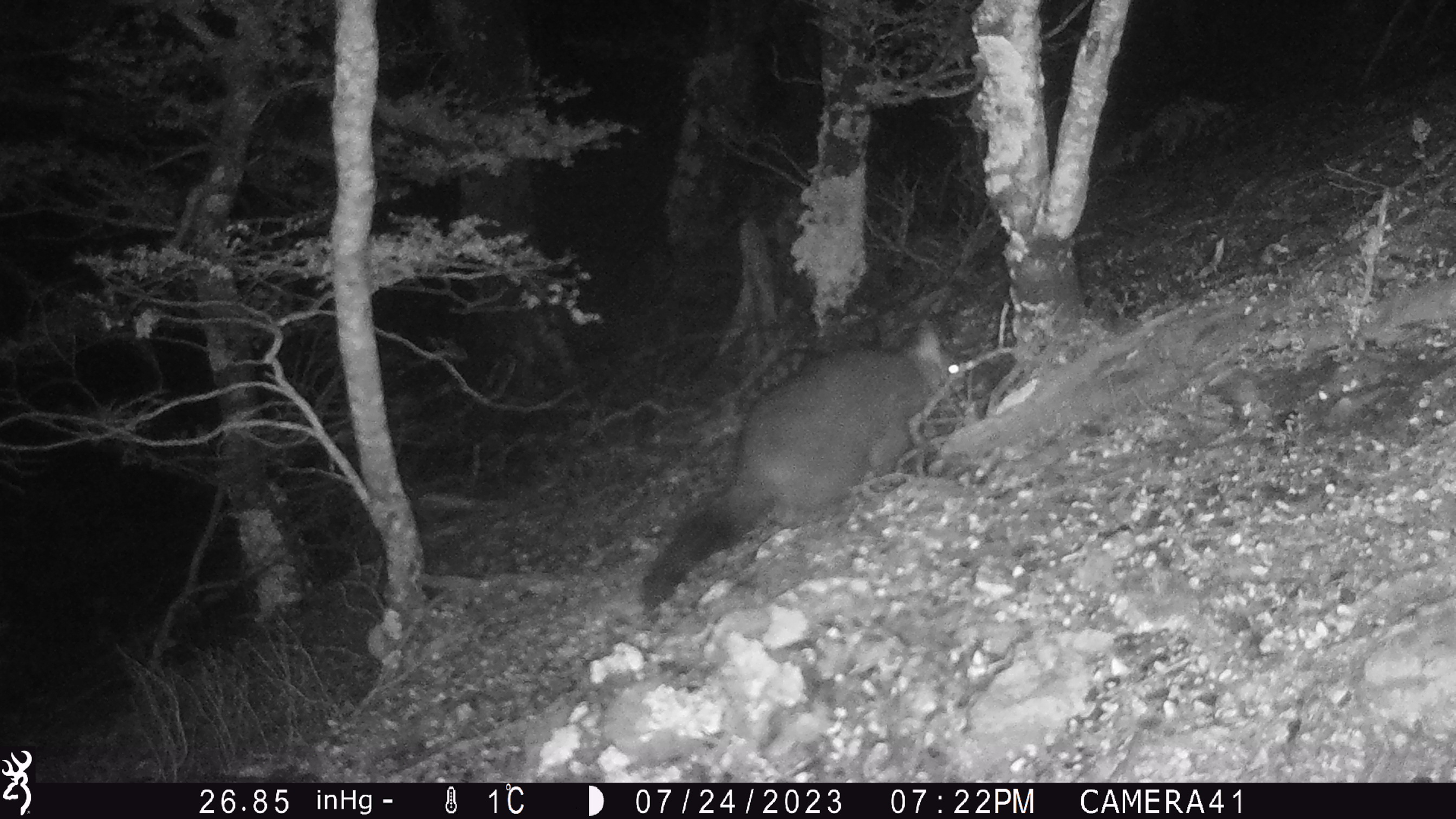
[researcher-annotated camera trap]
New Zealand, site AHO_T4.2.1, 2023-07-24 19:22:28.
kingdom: Animalia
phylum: Chordata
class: Mammalia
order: Carnivora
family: Mustelidae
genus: Mustela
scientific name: Mustela erminea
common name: stoat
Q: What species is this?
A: Stoat (Mustela erminea).